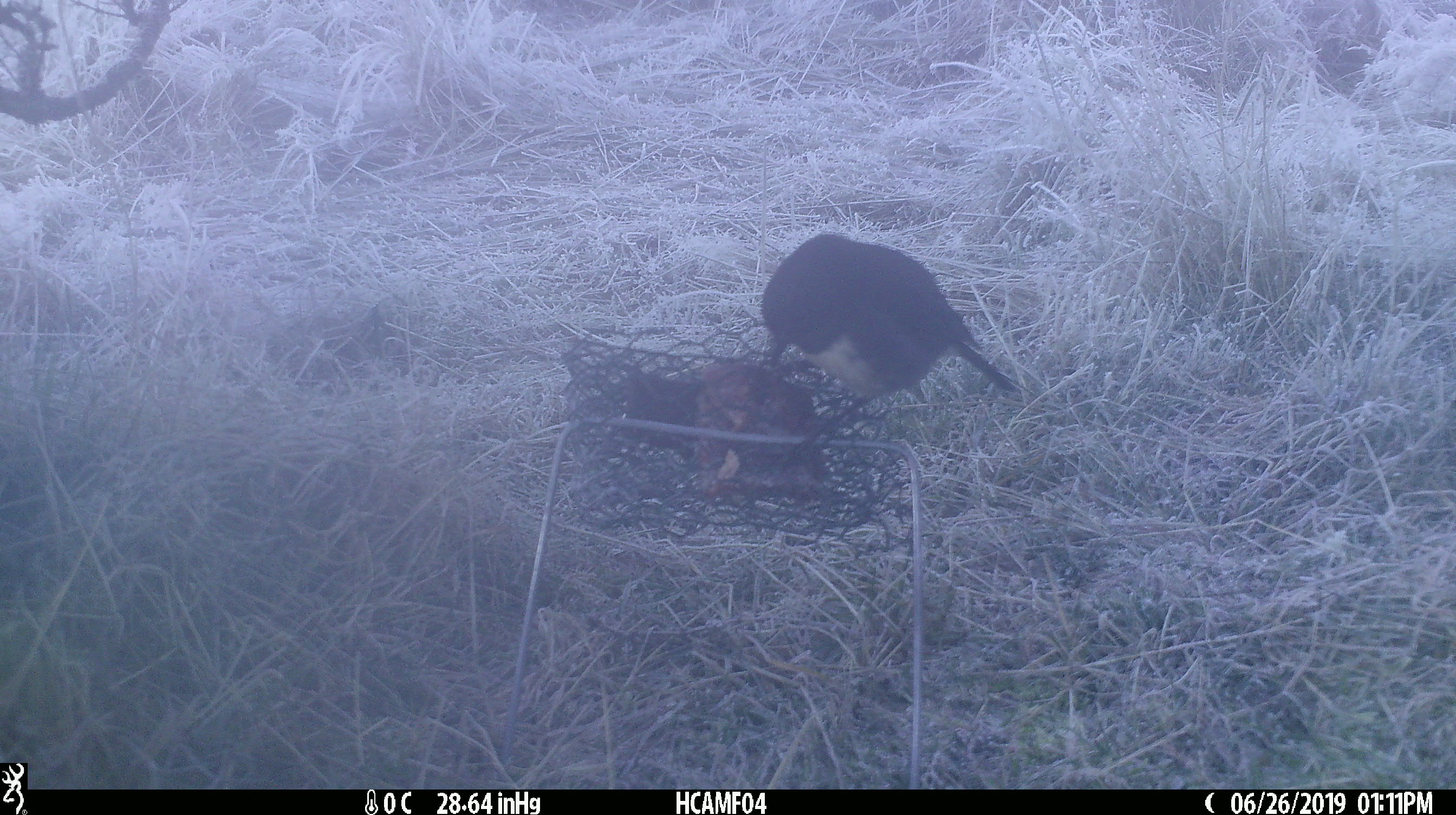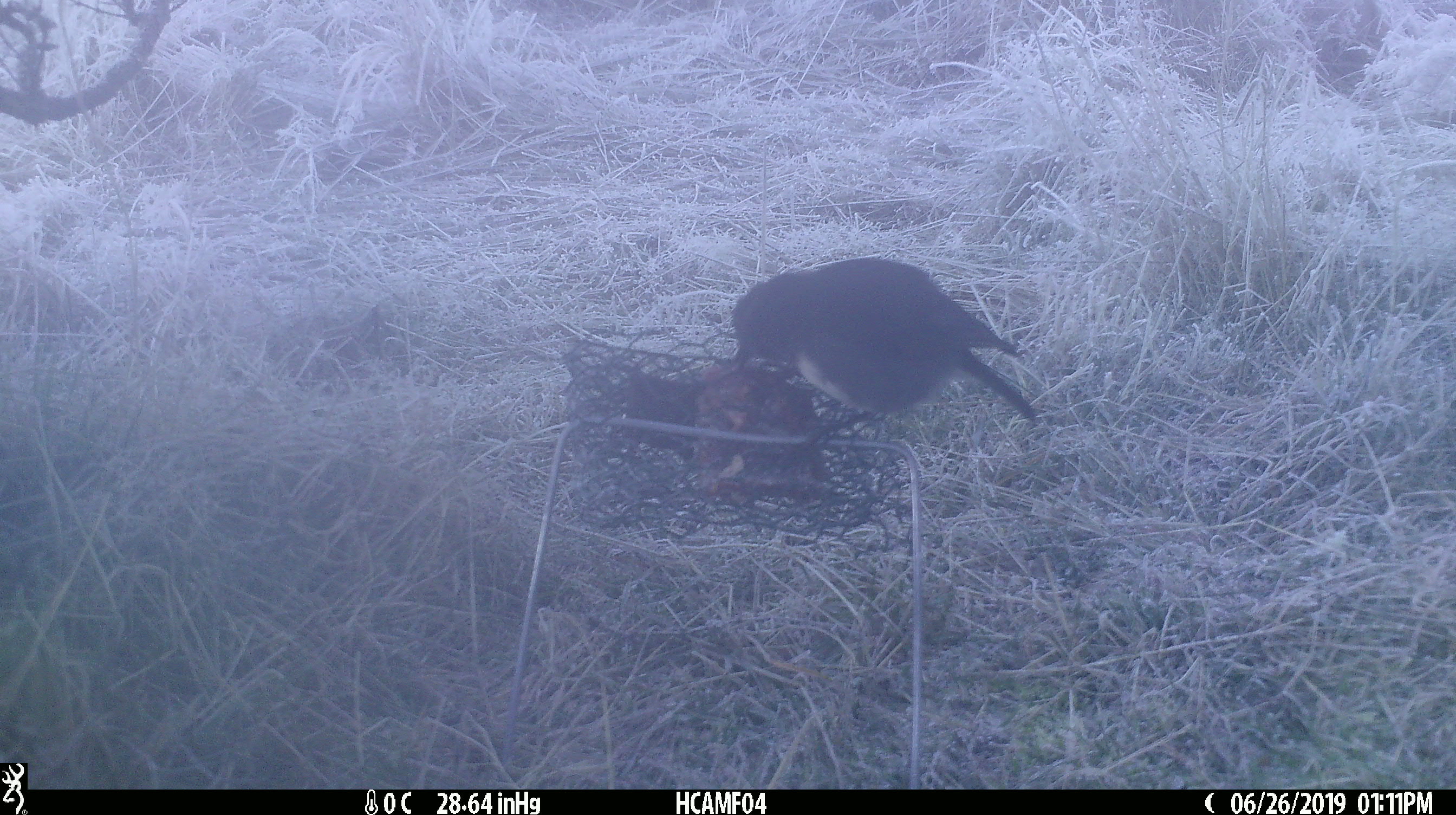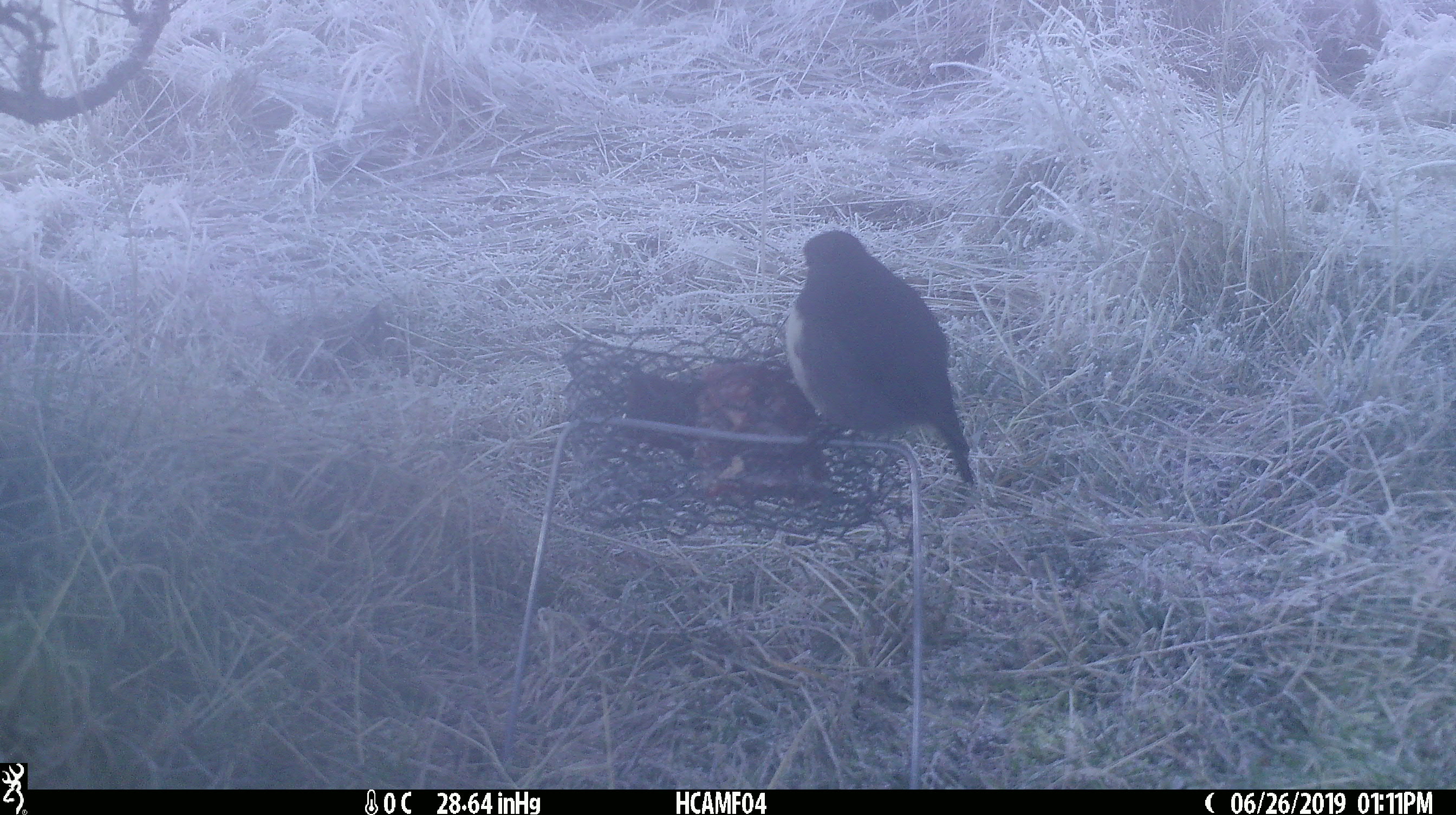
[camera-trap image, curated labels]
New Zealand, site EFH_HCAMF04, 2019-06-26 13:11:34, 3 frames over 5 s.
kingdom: Animalia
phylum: Chordata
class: Aves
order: Passeriformes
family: Petroicidae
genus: Petroica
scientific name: Petroica australis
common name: new zealand robin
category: robin